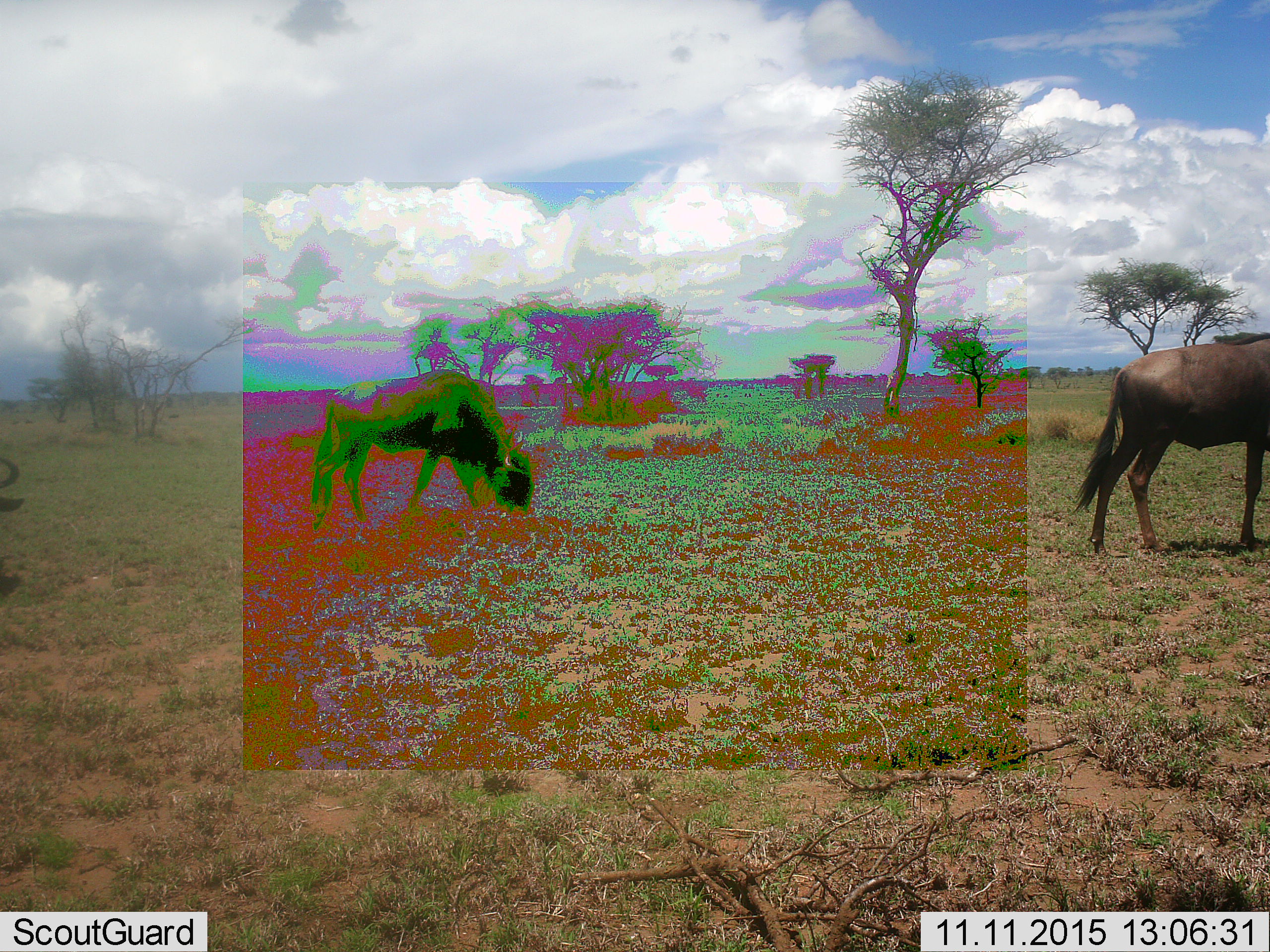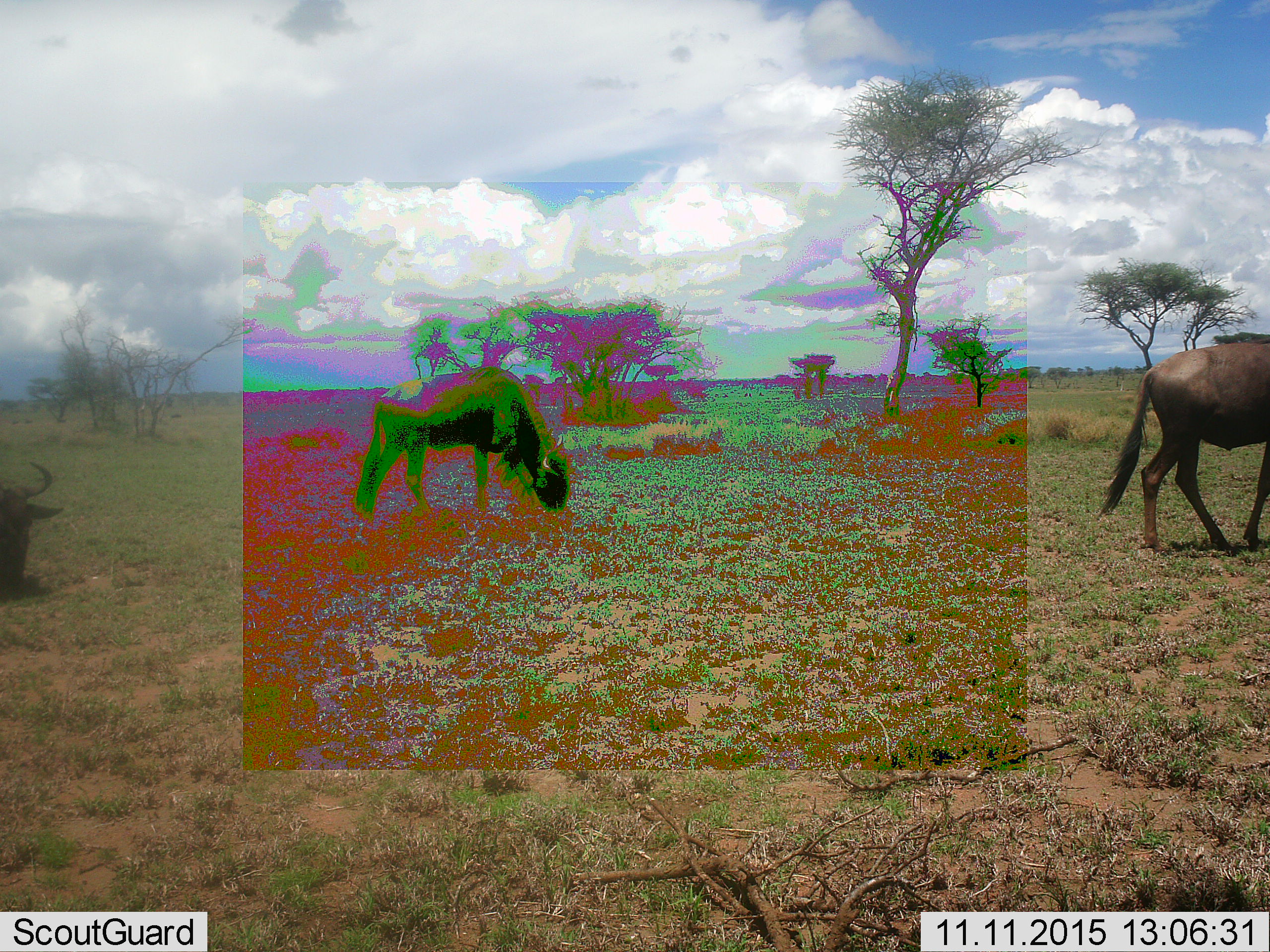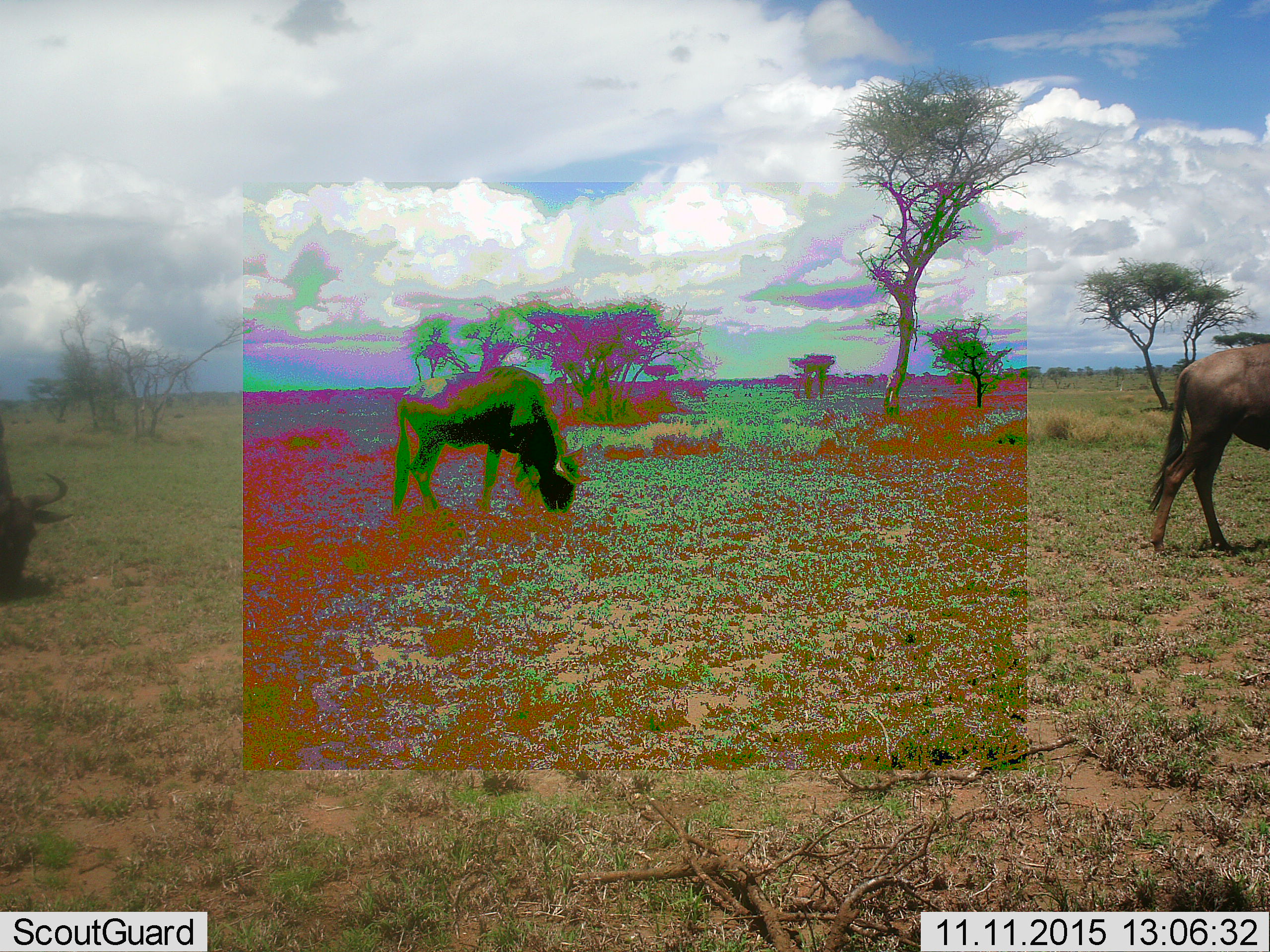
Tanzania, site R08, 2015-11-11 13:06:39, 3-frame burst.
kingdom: Animalia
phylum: Chordata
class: Mammalia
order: Artiodactyla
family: Bovidae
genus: Connochaetes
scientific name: Connochaetes taurinus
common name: blue wildebeest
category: wildebeest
Wildebeest (blue wildebeest) (Connochaetes taurinus), count 3. Behavior (volunteer vote fractions): standing 33%, resting 0%, moving 83%, interacting 17%. Young present (vote fraction): 0%. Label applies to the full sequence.